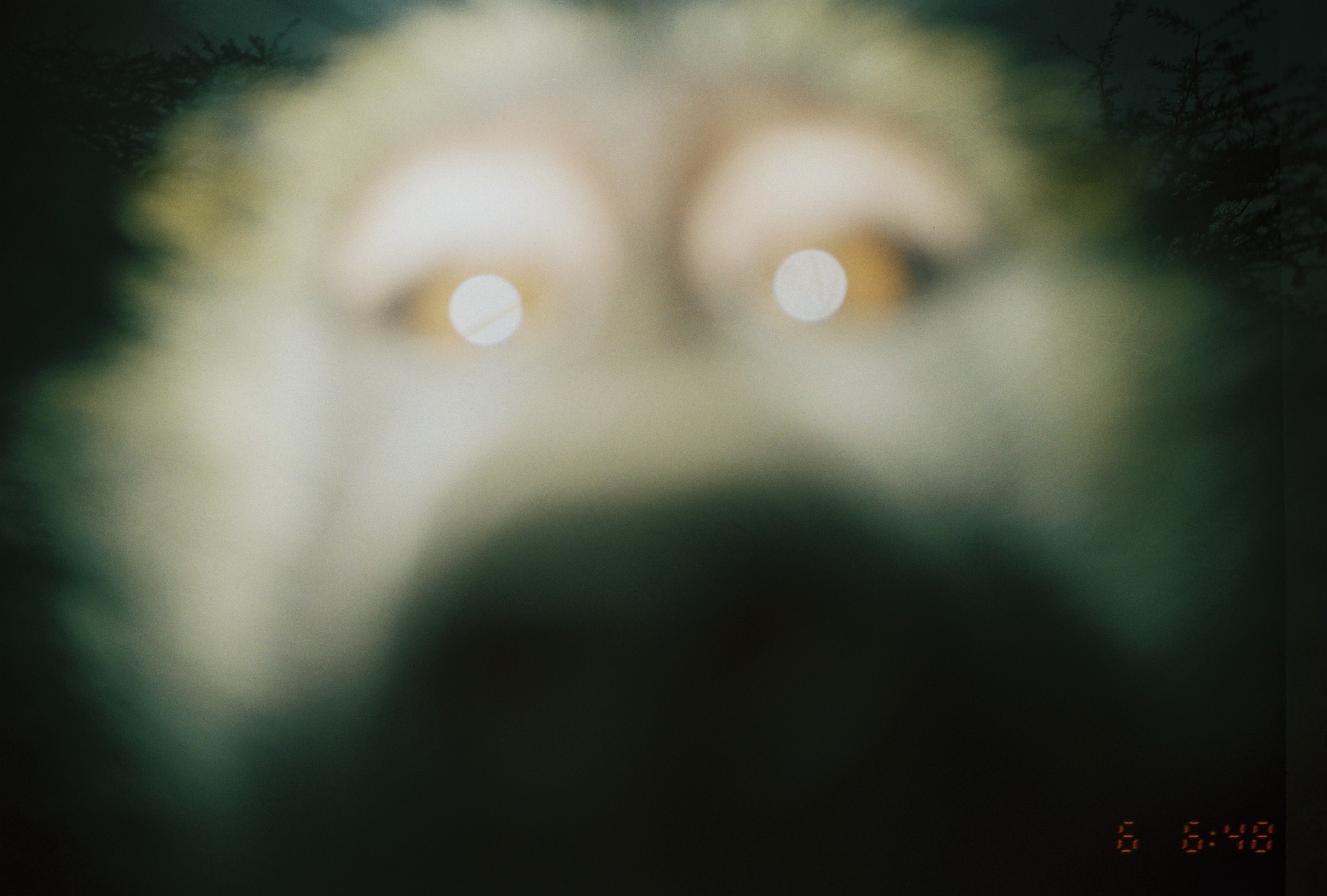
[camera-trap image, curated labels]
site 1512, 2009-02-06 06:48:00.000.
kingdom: Animalia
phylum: Chordata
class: Mammalia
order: Primates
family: Cercopithecidae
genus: Papio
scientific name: Papio anubis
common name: olive baboon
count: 1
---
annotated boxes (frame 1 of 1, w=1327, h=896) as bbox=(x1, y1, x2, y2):
papio anubis: bbox=(0, 3, 1285, 890)